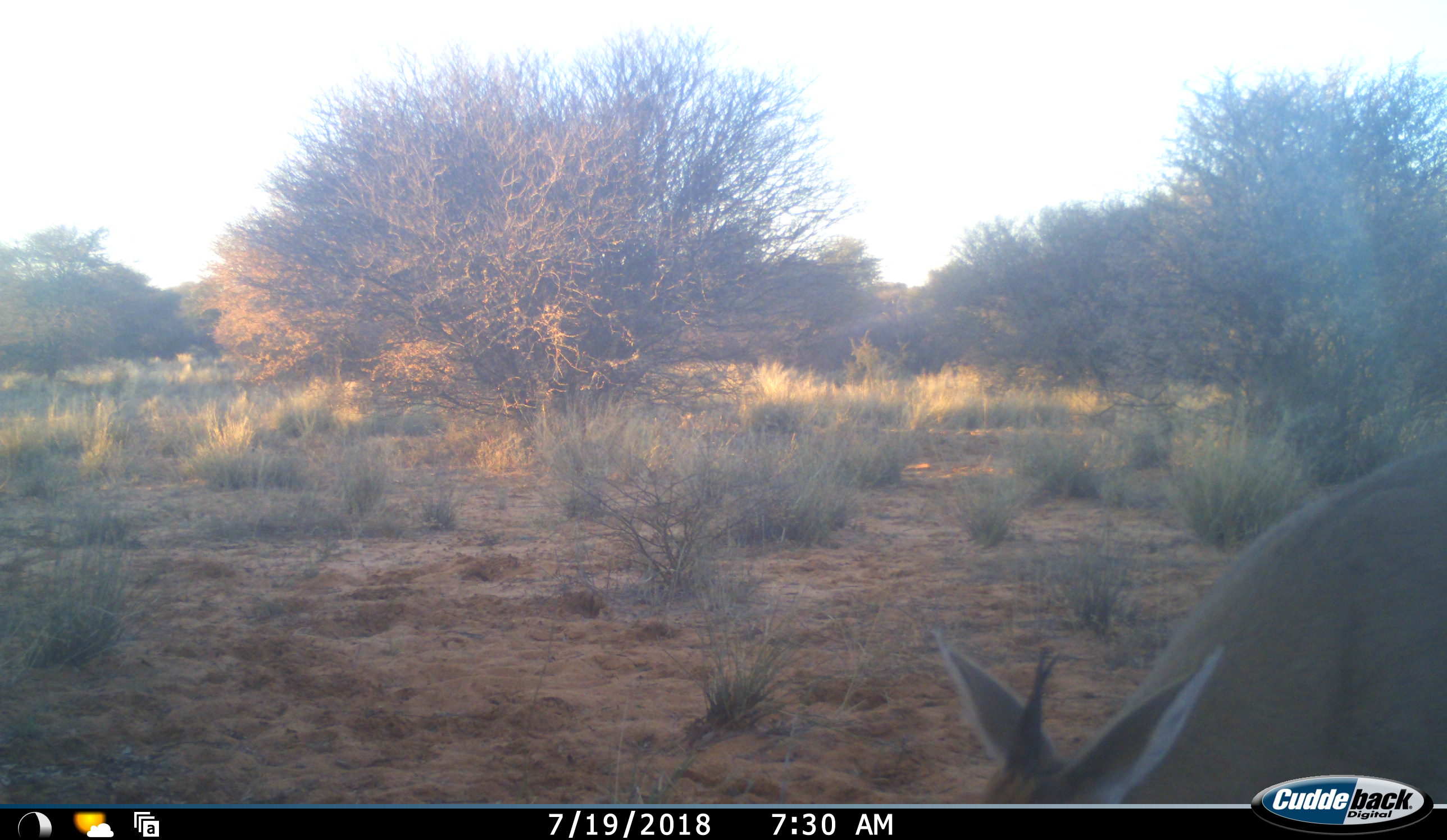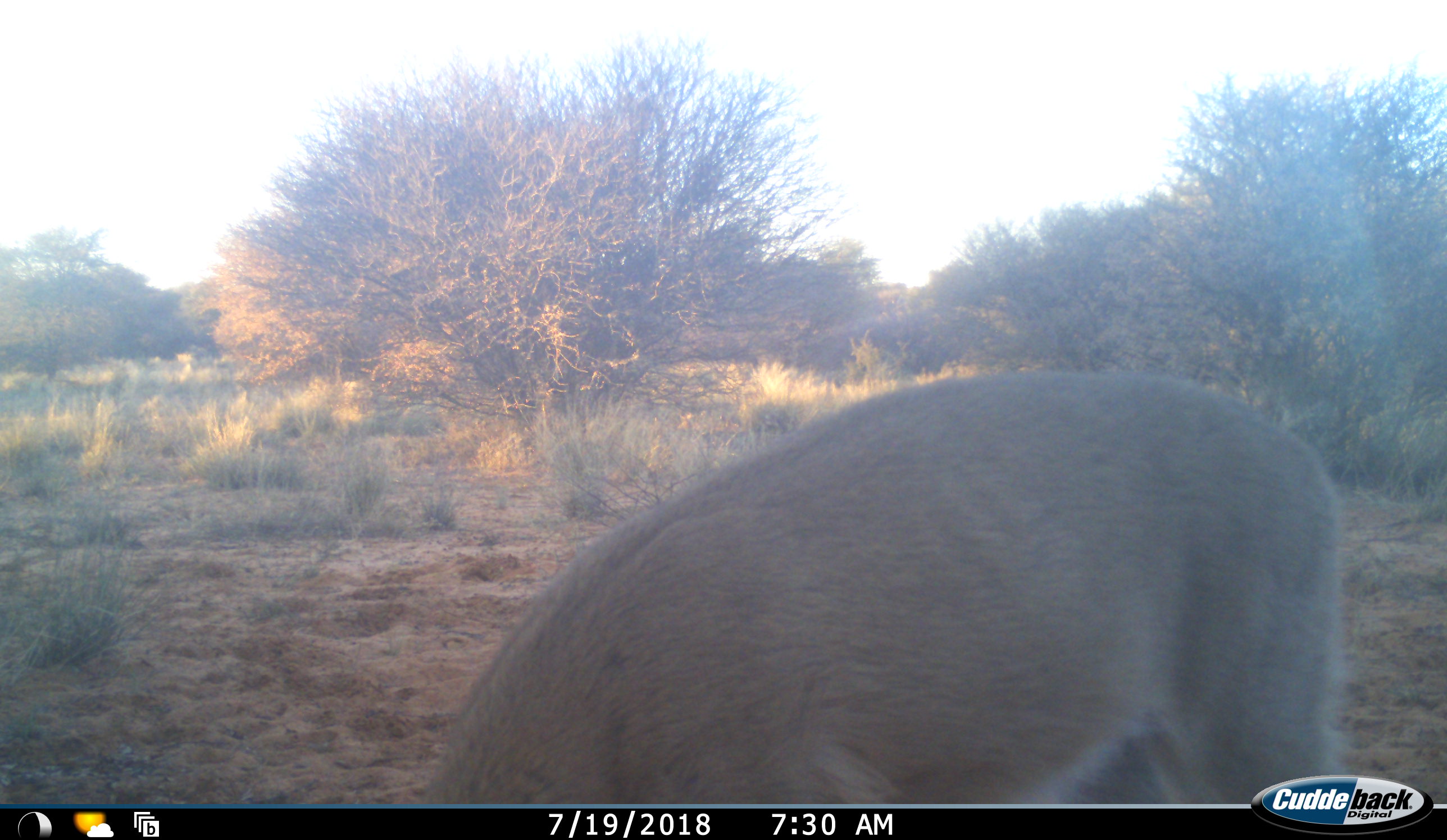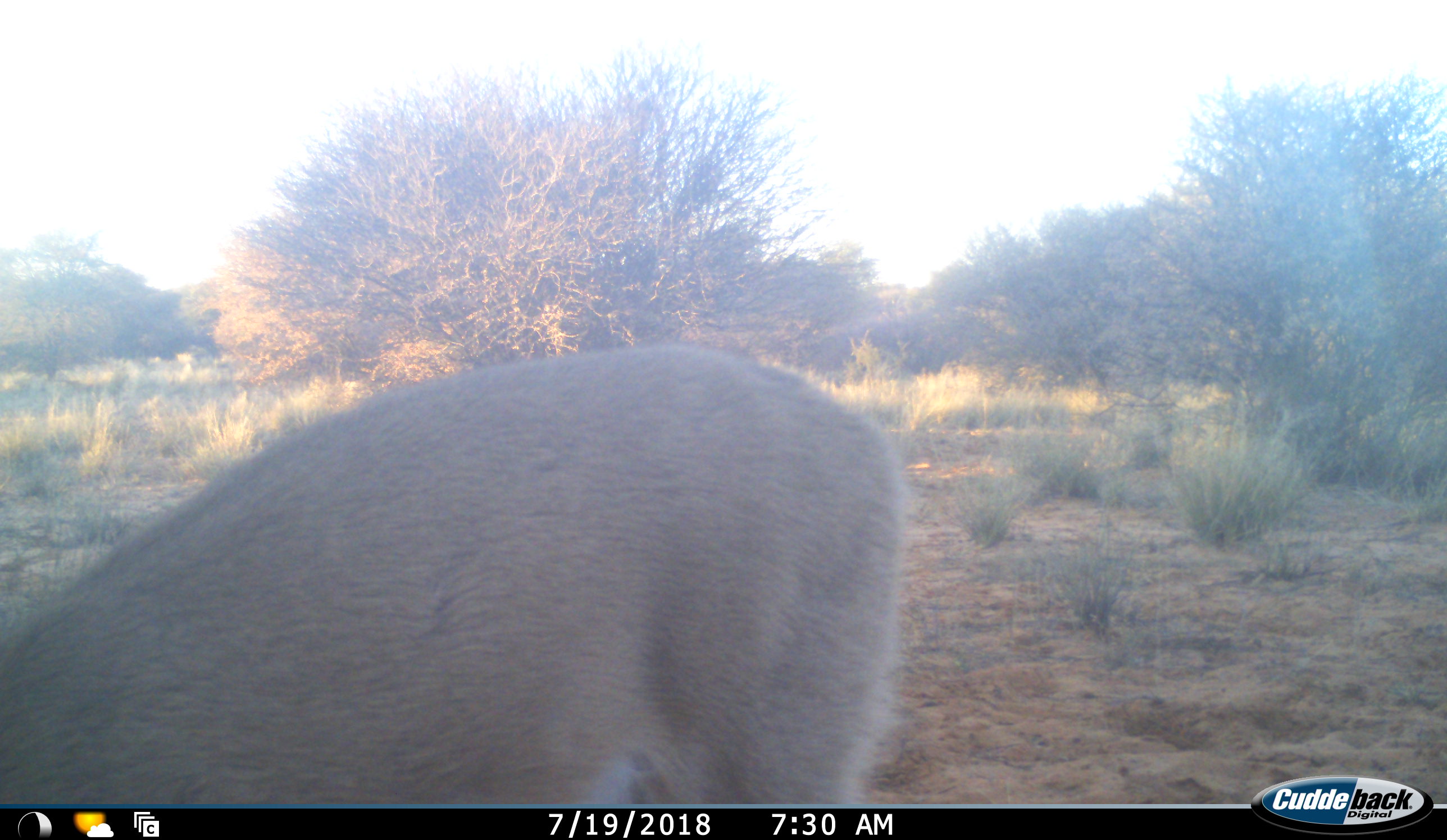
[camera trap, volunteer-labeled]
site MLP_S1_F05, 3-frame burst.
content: unidentified animal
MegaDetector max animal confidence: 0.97